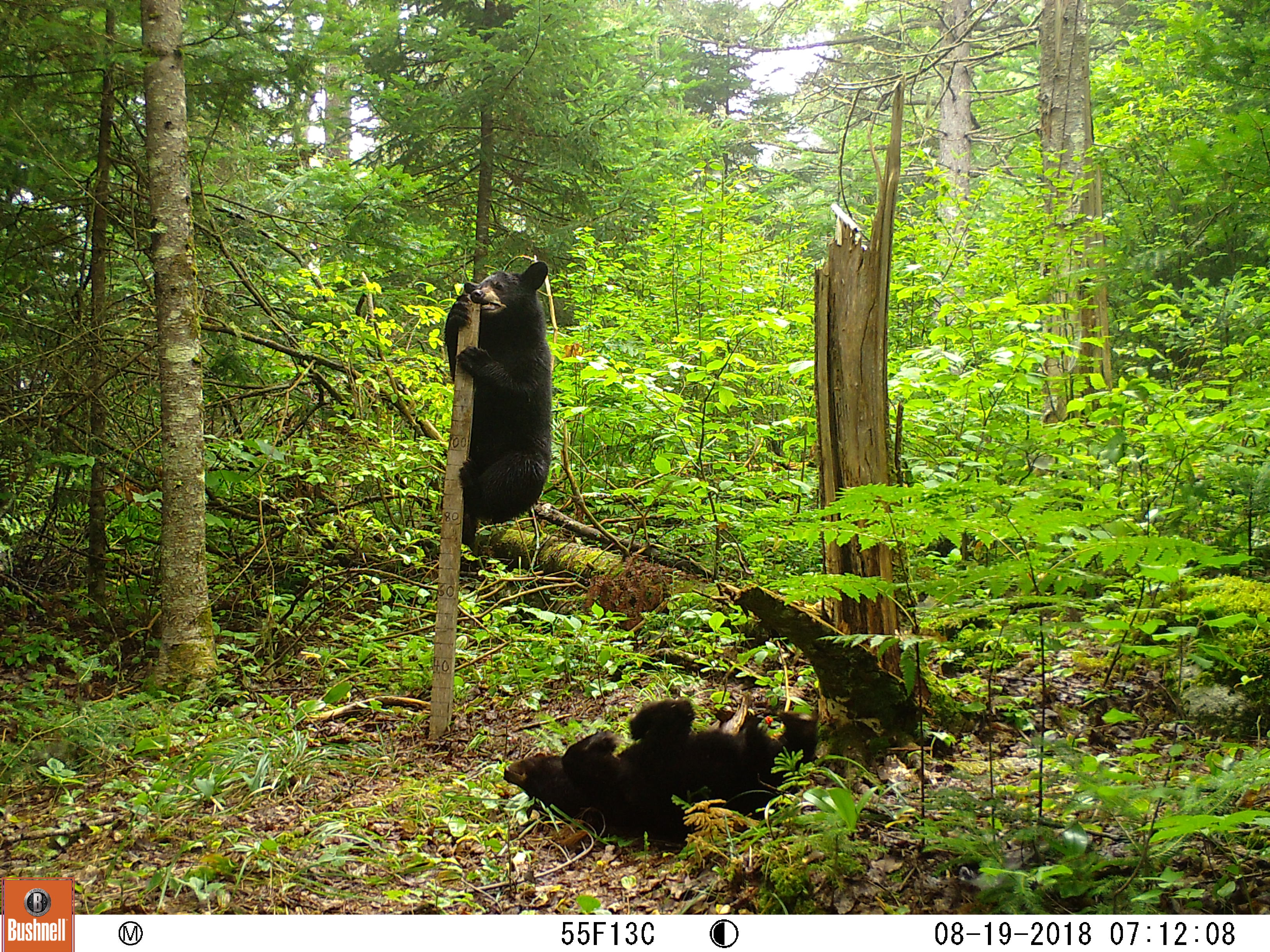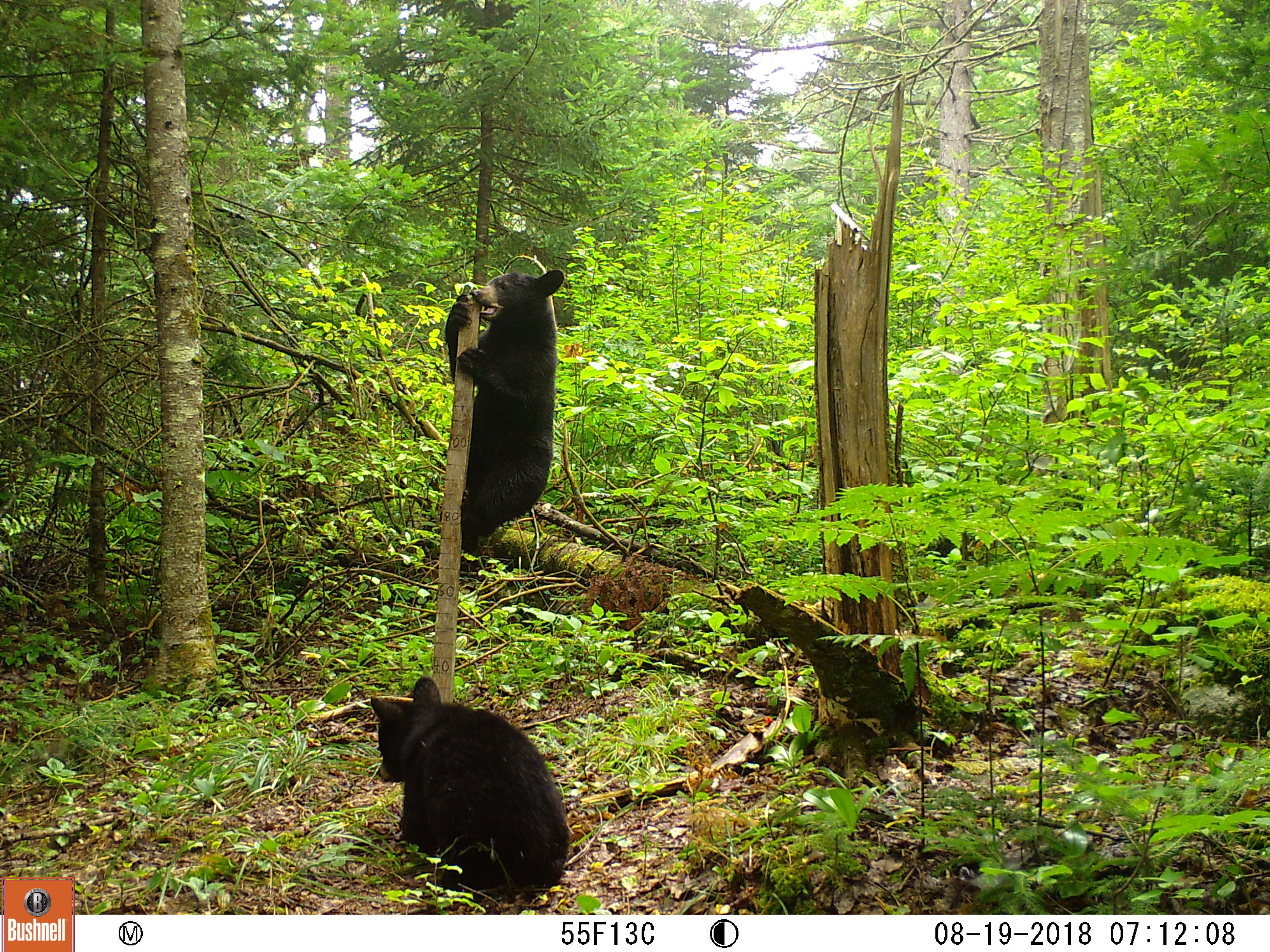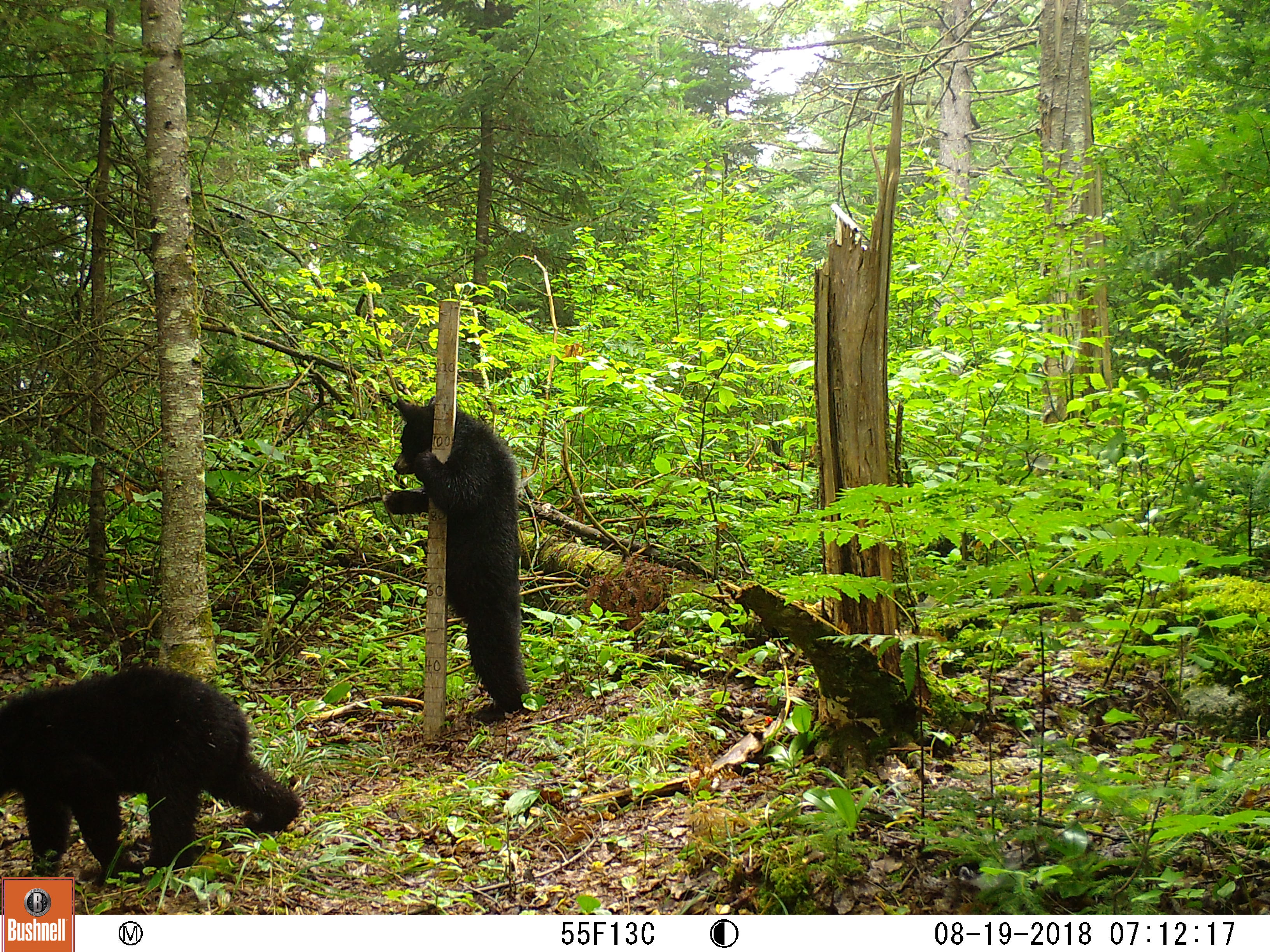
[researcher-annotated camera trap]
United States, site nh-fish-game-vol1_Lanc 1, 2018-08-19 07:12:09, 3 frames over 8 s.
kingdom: Animalia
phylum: Chordata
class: Mammalia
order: Carnivora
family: Ursidae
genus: Ursus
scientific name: Ursus americanus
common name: black bear